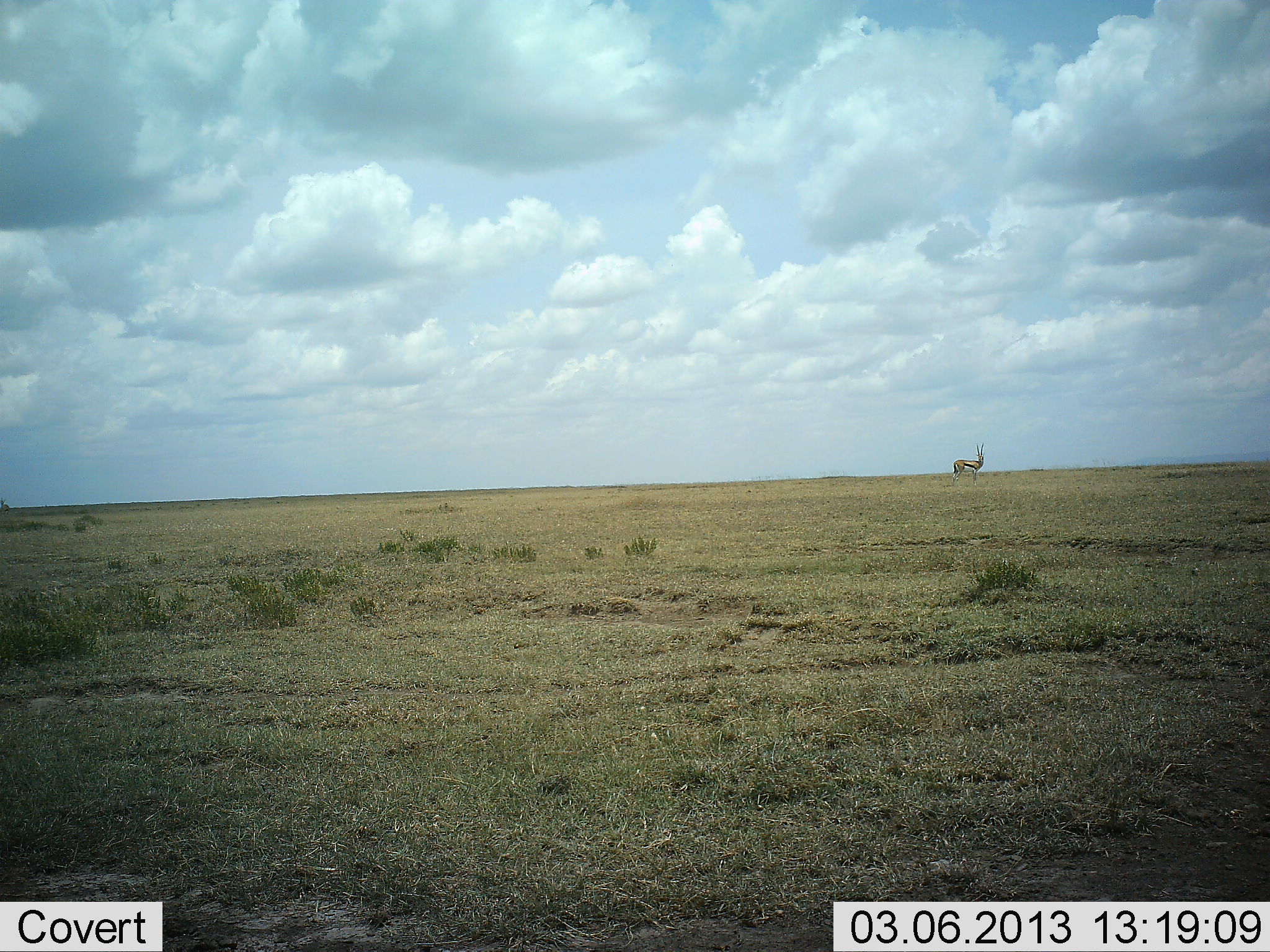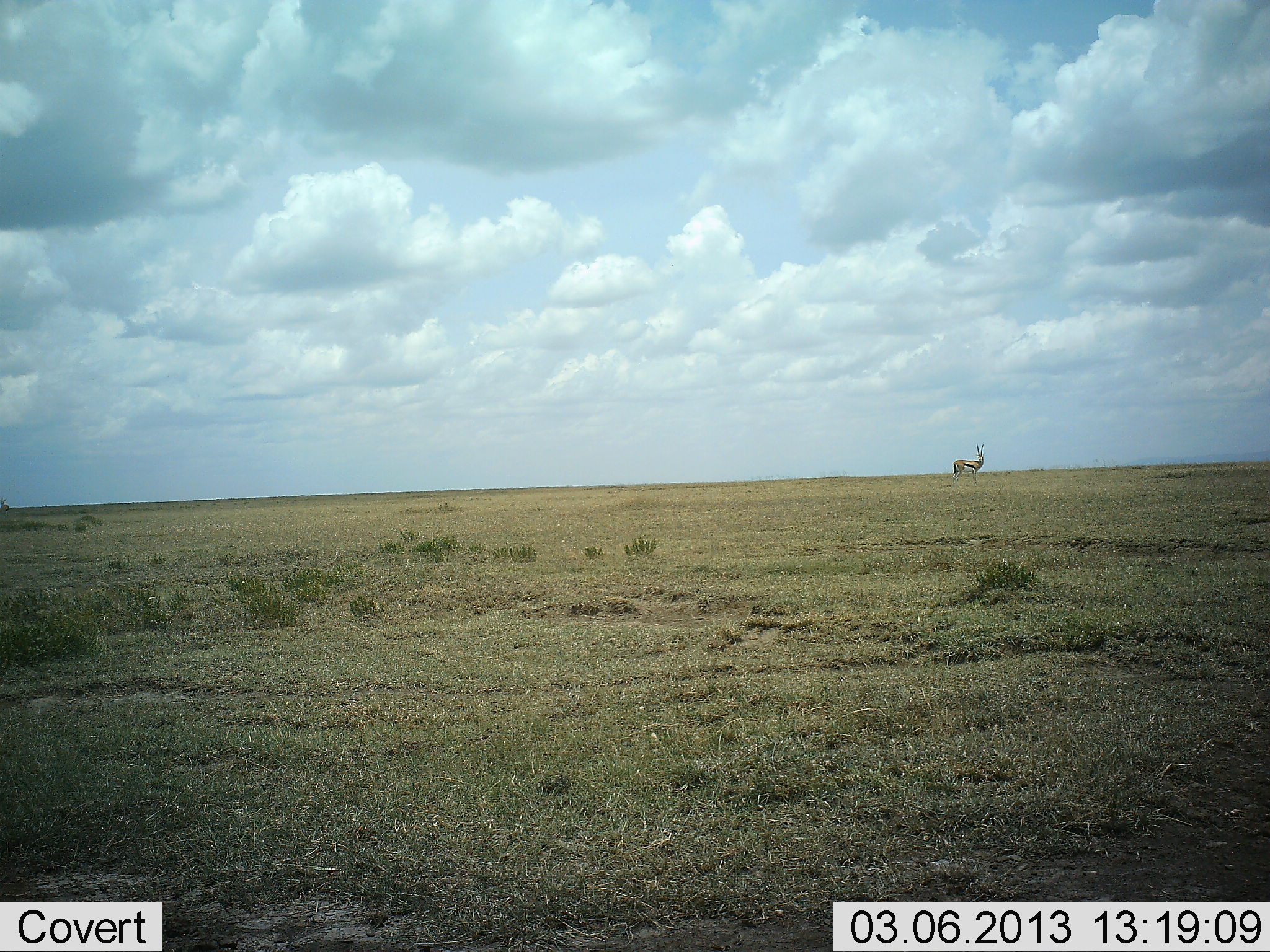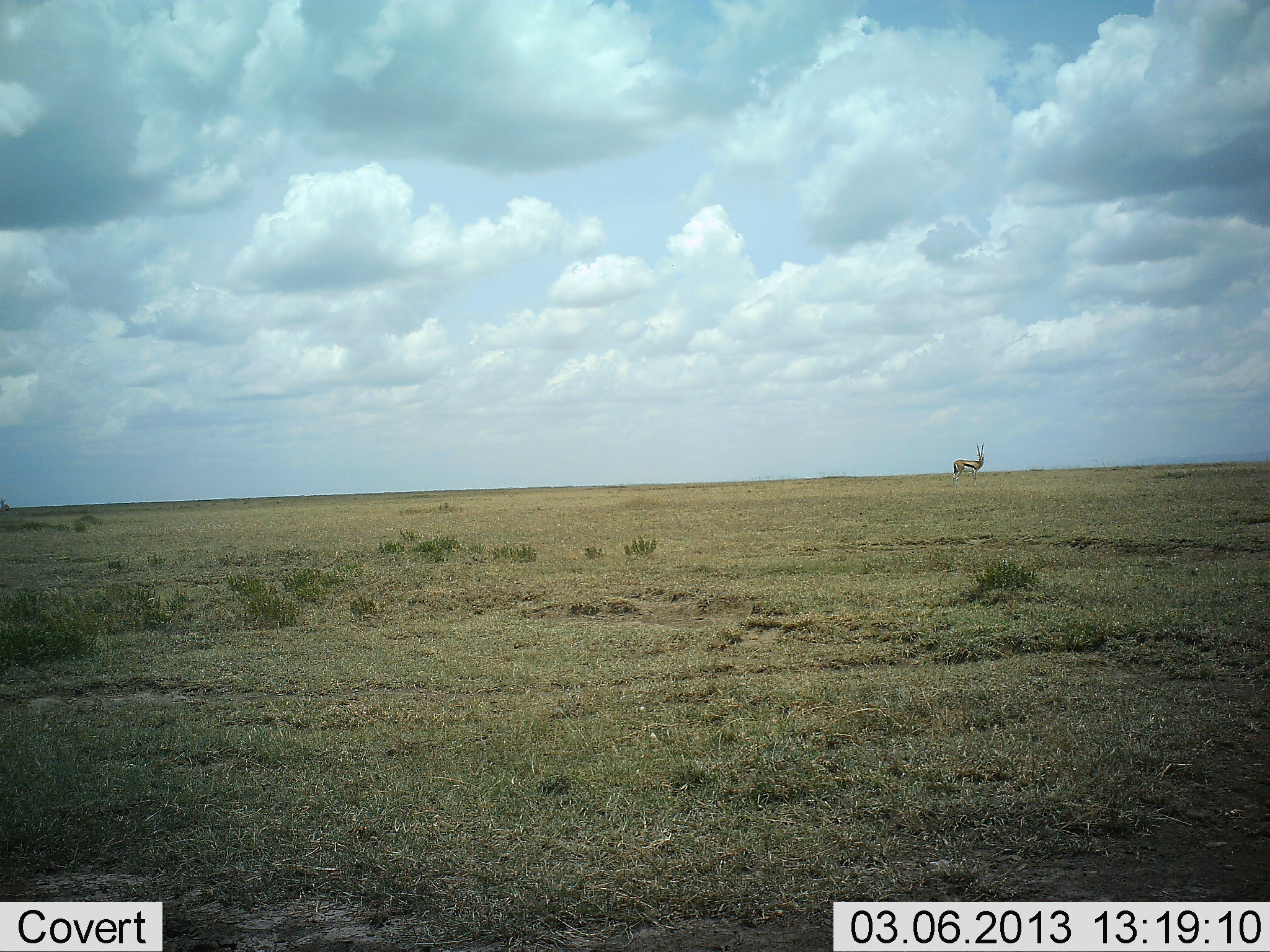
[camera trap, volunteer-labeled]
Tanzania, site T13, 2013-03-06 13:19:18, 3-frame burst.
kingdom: Animalia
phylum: Chordata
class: Mammalia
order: Artiodactyla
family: Bovidae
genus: Eudorcas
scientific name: Eudorcas thomsonii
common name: thomson's gazelle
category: gazellethomsons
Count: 1.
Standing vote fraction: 96%.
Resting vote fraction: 0%.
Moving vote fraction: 4%.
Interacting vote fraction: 0%.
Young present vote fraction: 0%.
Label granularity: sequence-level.